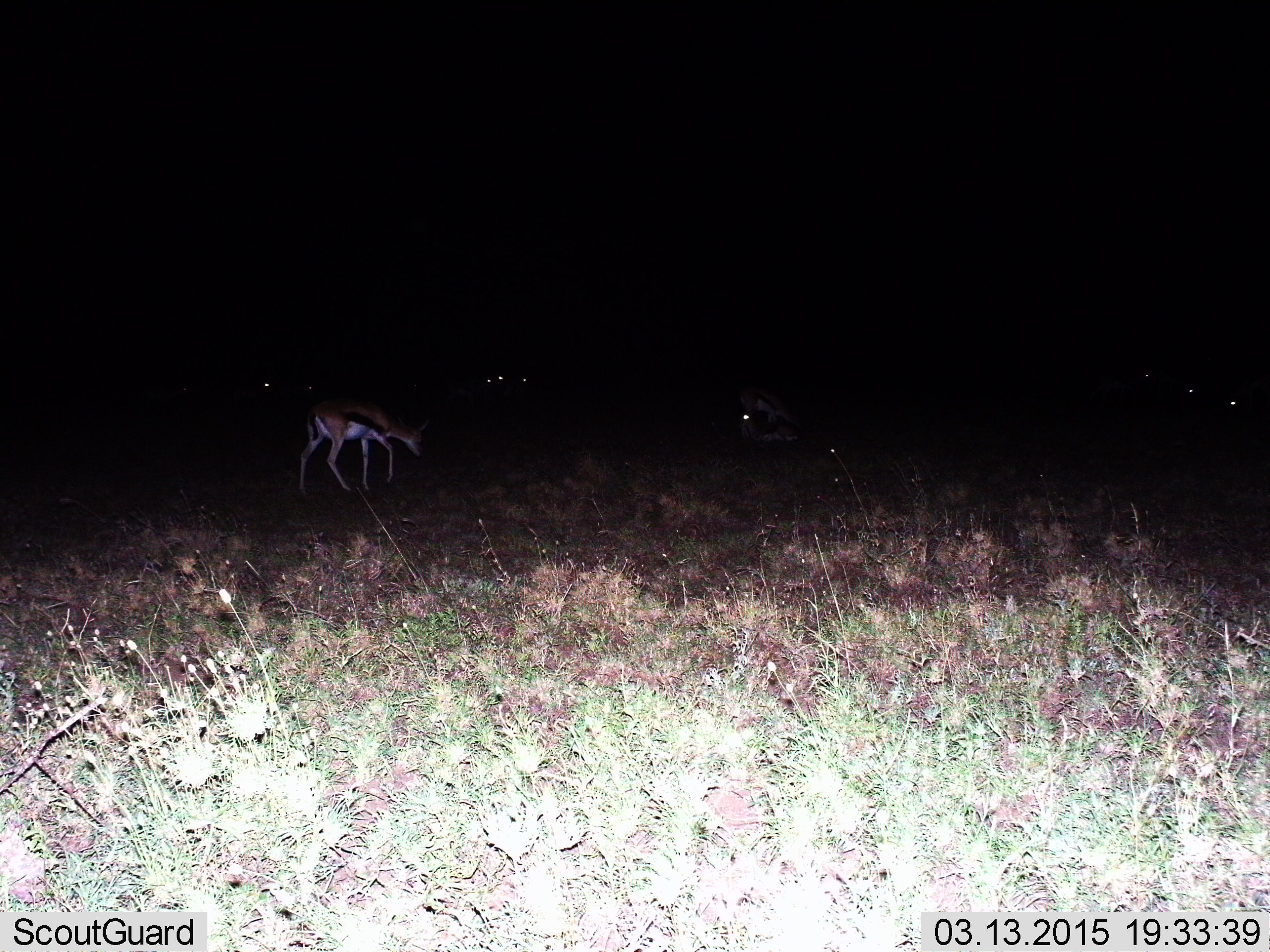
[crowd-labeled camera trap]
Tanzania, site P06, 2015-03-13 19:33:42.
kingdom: Animalia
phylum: Chordata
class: Mammalia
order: Artiodactyla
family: Bovidae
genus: Eudorcas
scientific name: Eudorcas thomsonii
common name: thomson's gazelle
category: gazellethomsons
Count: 3.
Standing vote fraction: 60%.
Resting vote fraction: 30%.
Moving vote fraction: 50%.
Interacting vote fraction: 0%.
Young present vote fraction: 0%.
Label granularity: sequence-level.